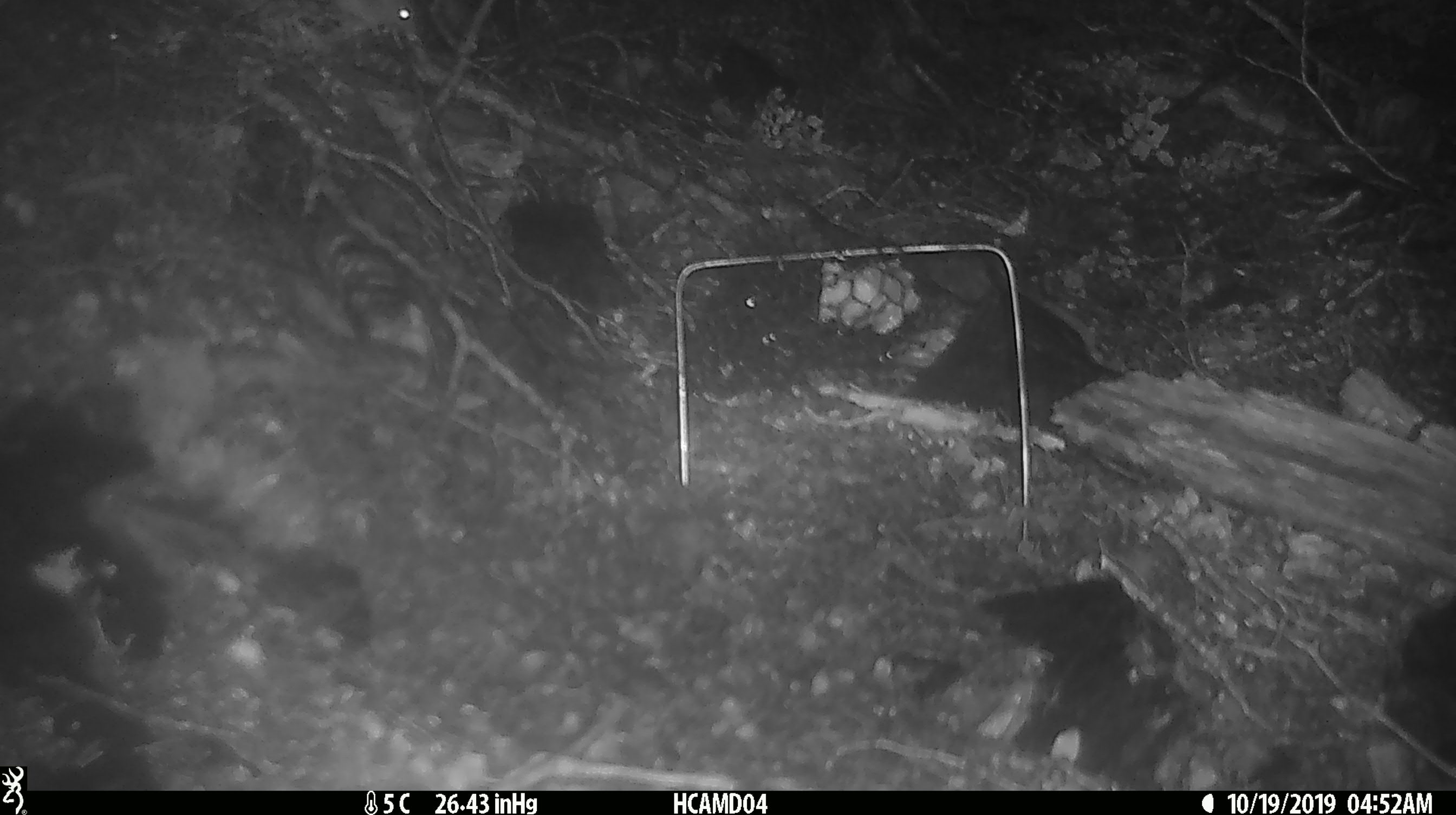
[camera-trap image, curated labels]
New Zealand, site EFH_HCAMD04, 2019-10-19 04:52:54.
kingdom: Animalia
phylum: Chordata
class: Mammalia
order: Rodentia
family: Muridae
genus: Mus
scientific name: Mus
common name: mouse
Mouse (Mus).